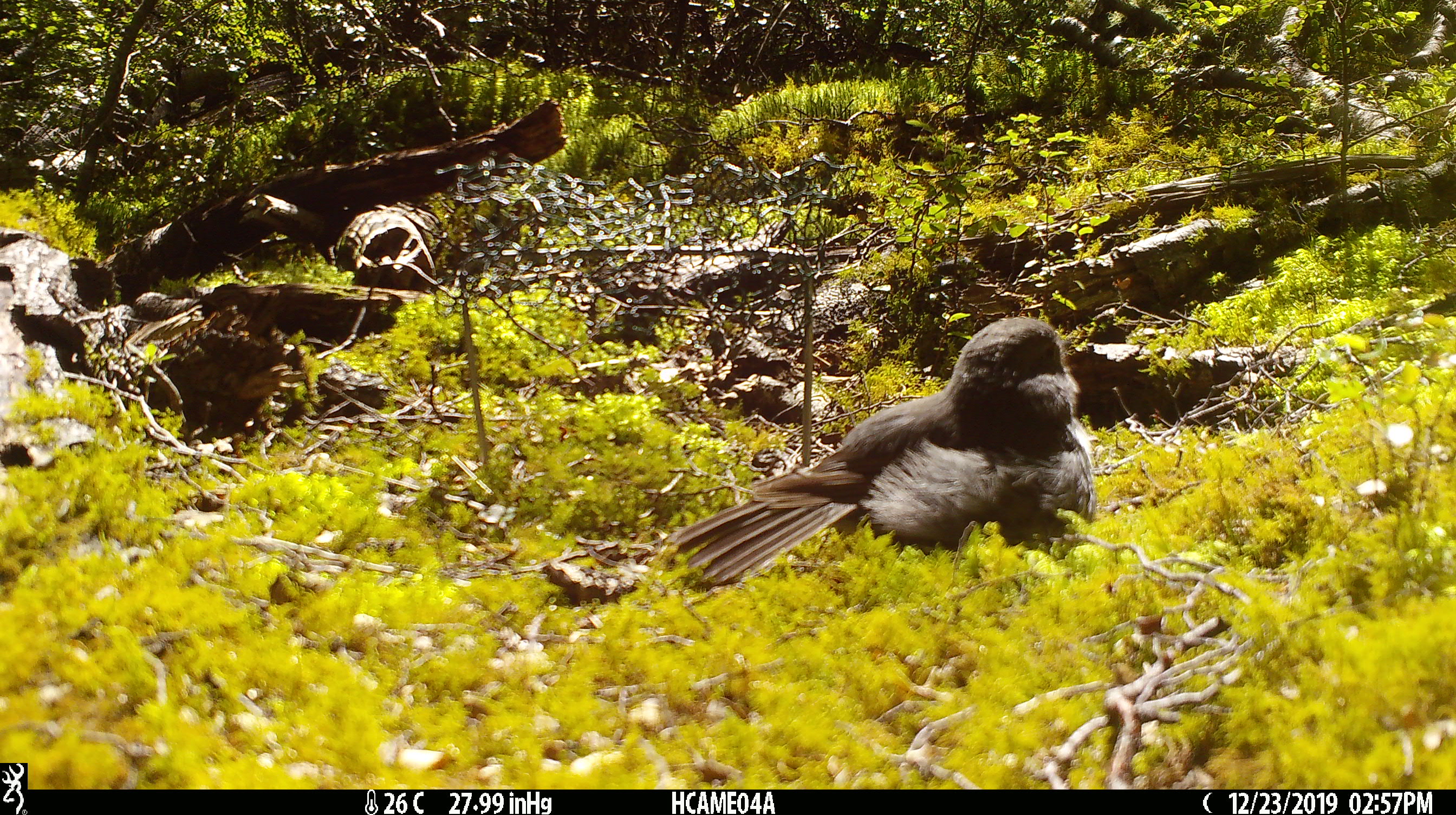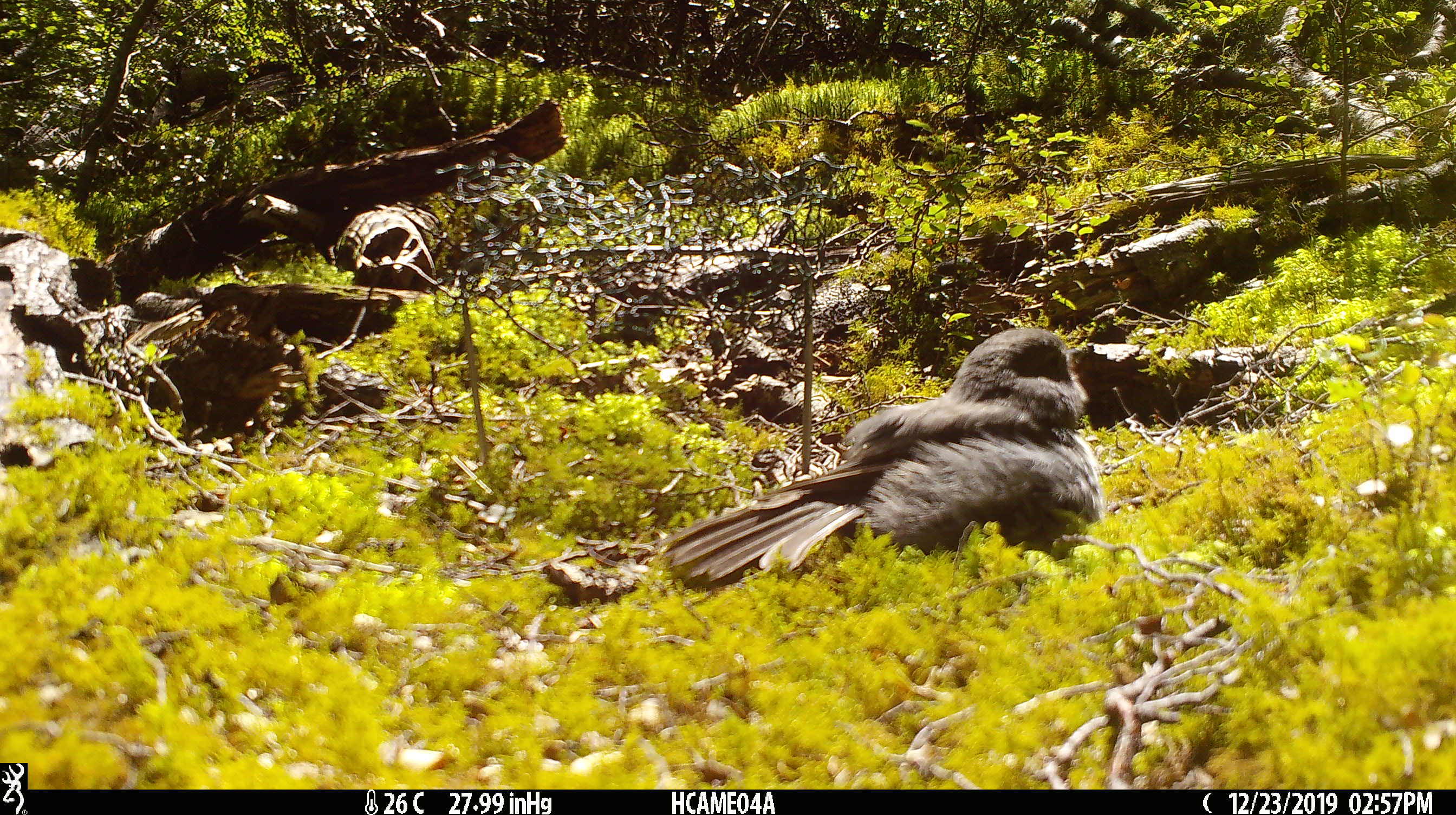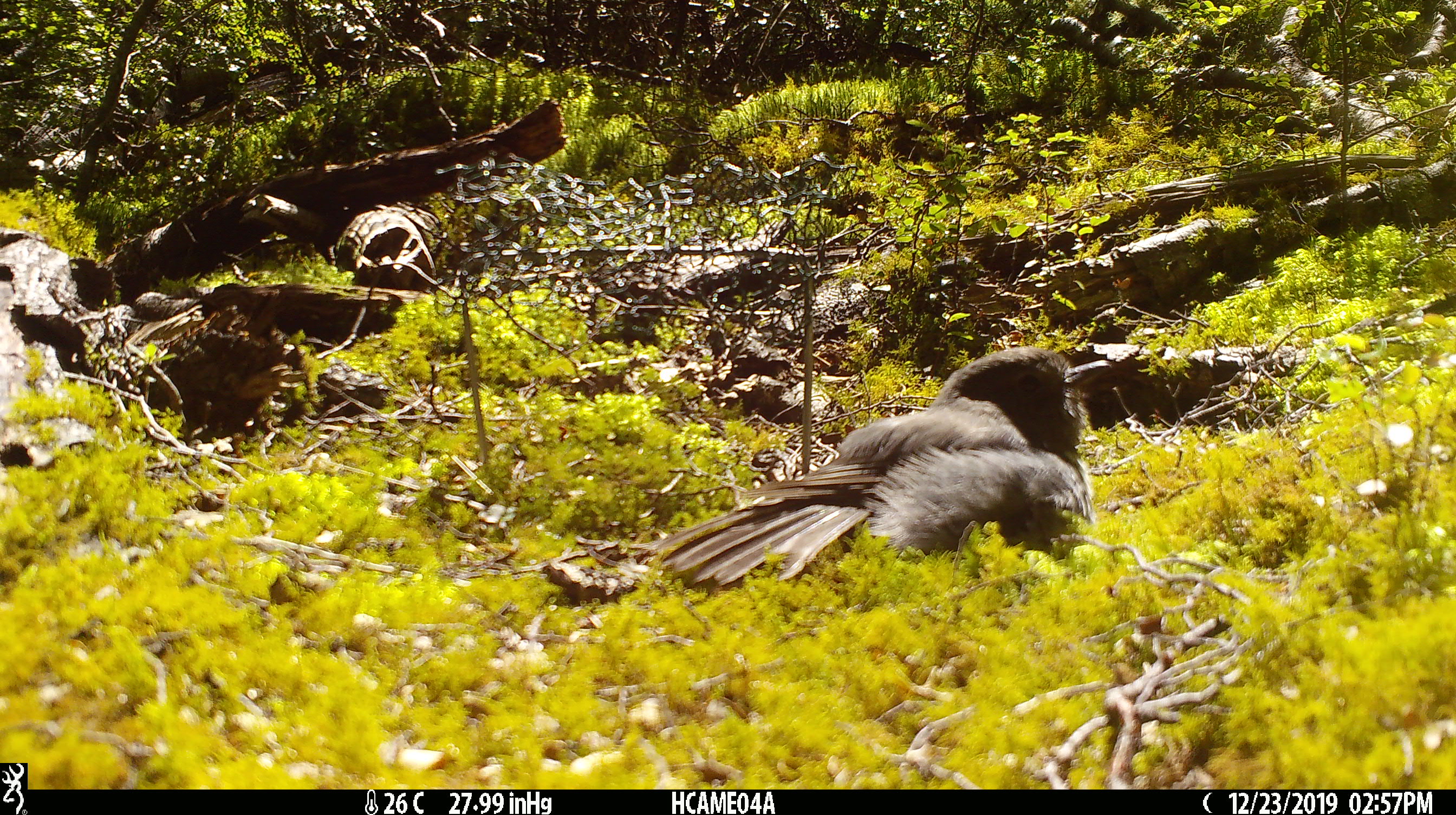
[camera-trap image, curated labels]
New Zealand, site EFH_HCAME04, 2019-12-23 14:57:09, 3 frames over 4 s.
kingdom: Animalia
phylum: Chordata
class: Aves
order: Passeriformes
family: Petroicidae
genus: Petroica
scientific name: Petroica australis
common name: new zealand robin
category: robin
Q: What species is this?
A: Robin (new zealand robin) (Petroica australis).